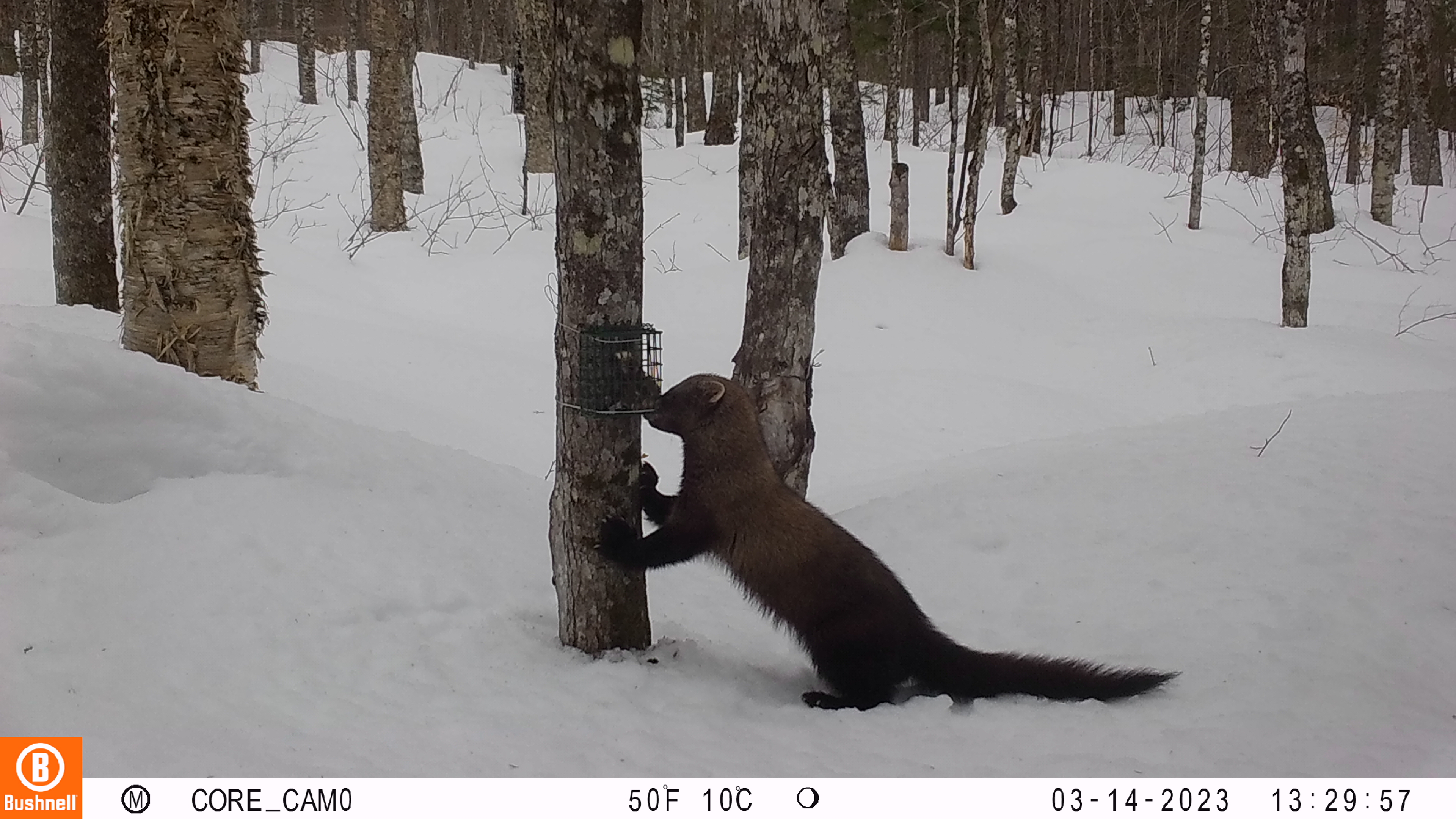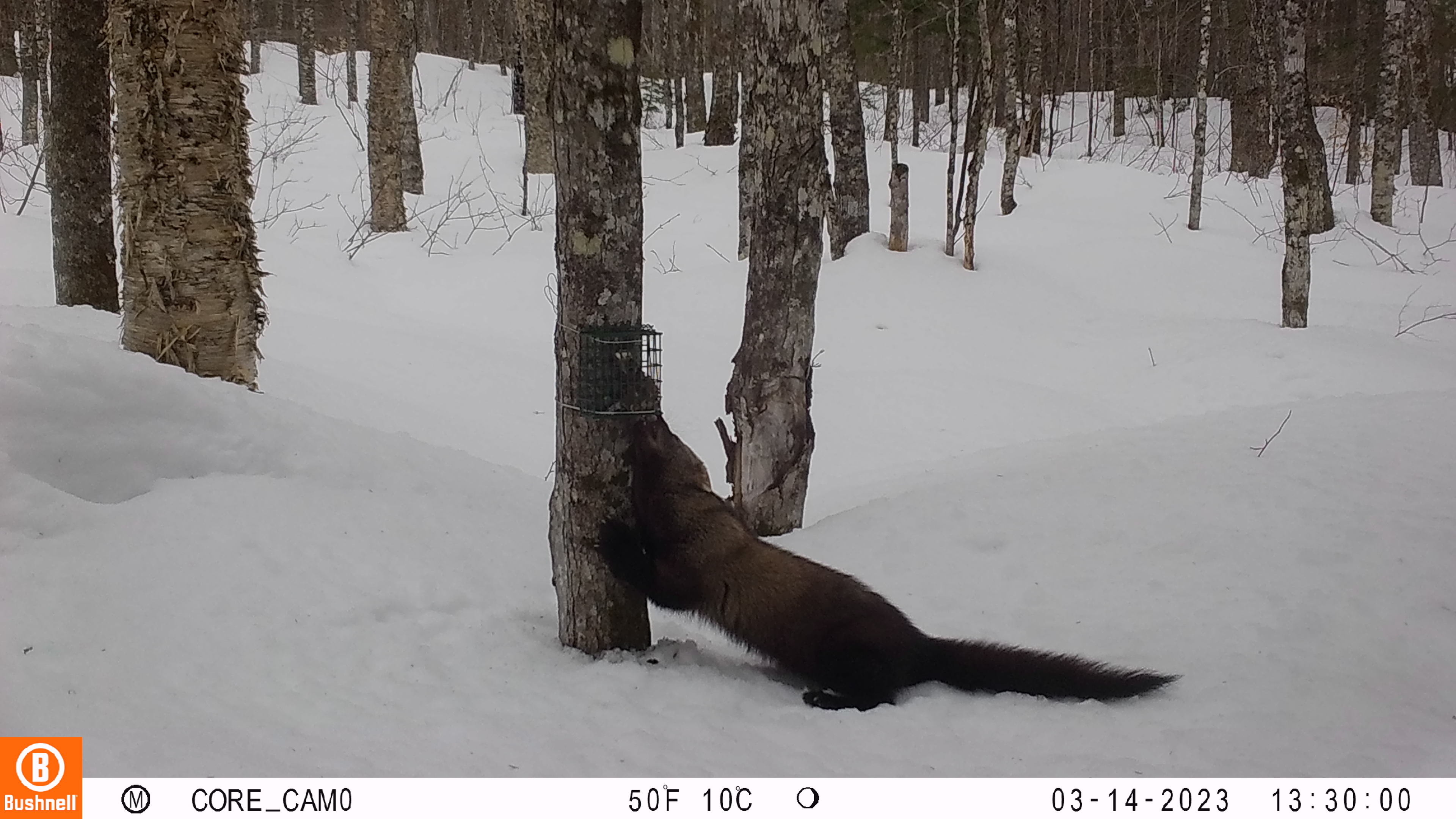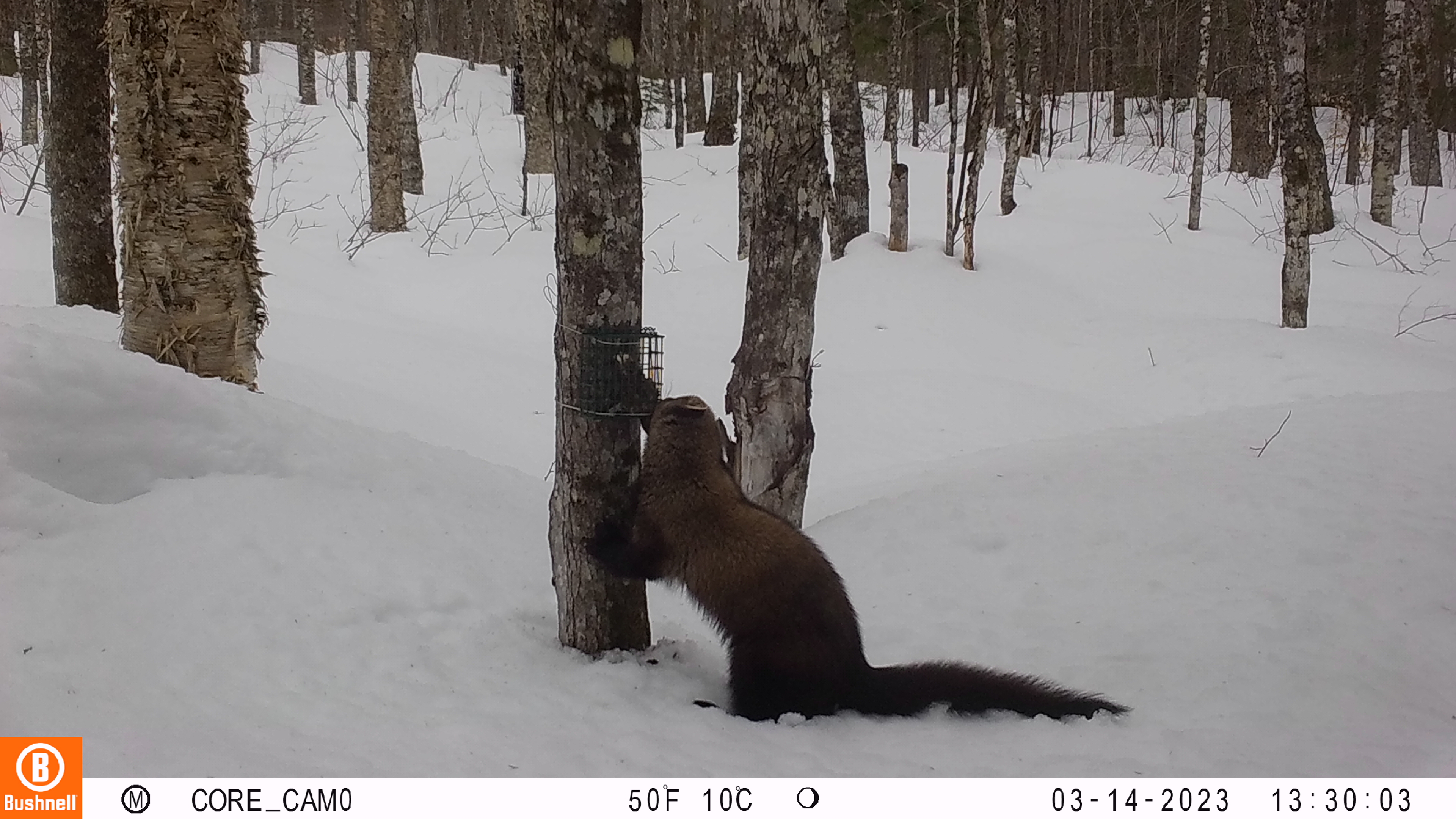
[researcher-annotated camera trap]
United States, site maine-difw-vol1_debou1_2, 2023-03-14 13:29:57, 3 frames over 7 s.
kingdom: Animalia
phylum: Chordata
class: Mammalia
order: Carnivora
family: Mustelidae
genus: Pekania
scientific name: Pekania pennanti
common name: fisher